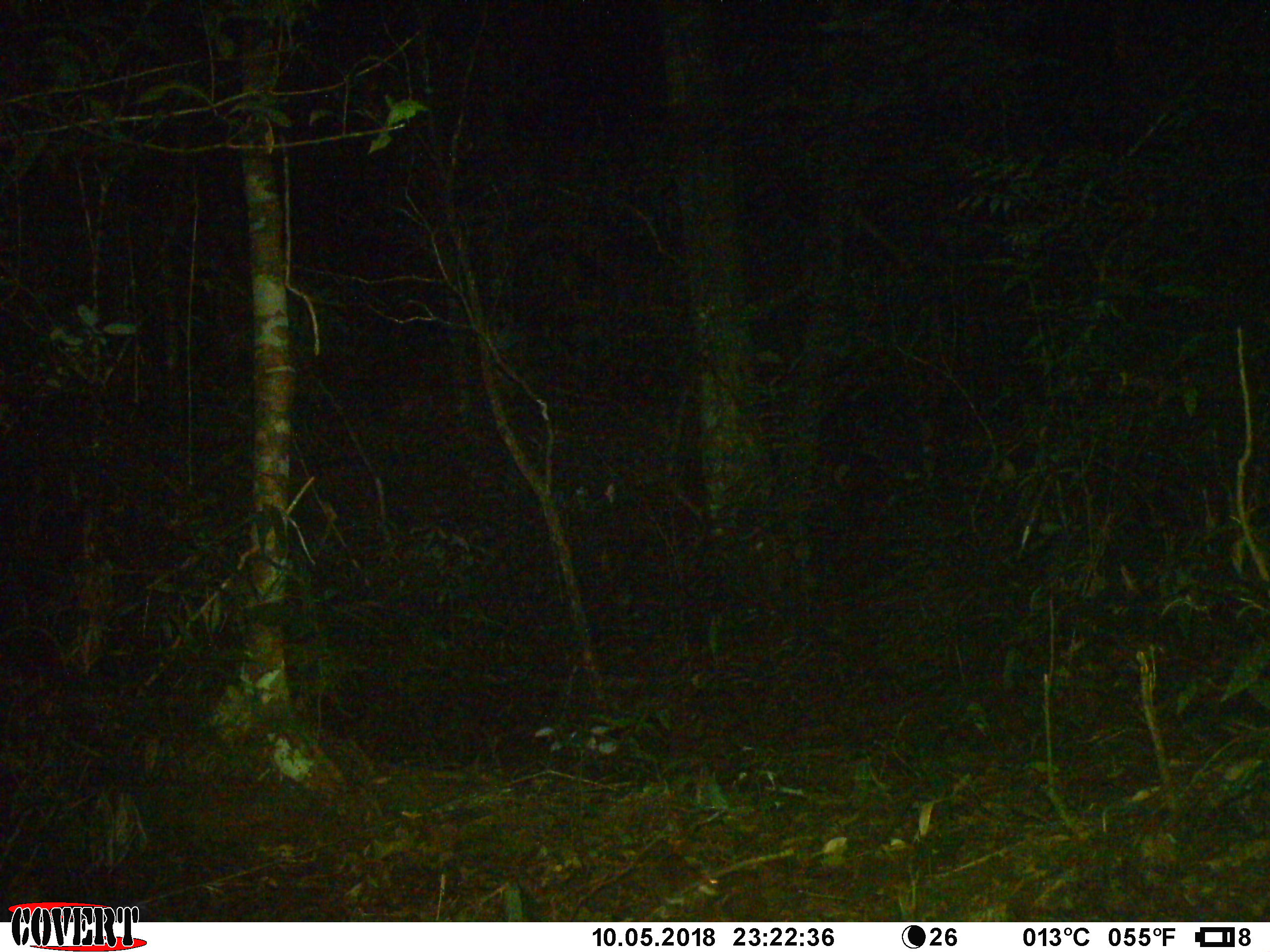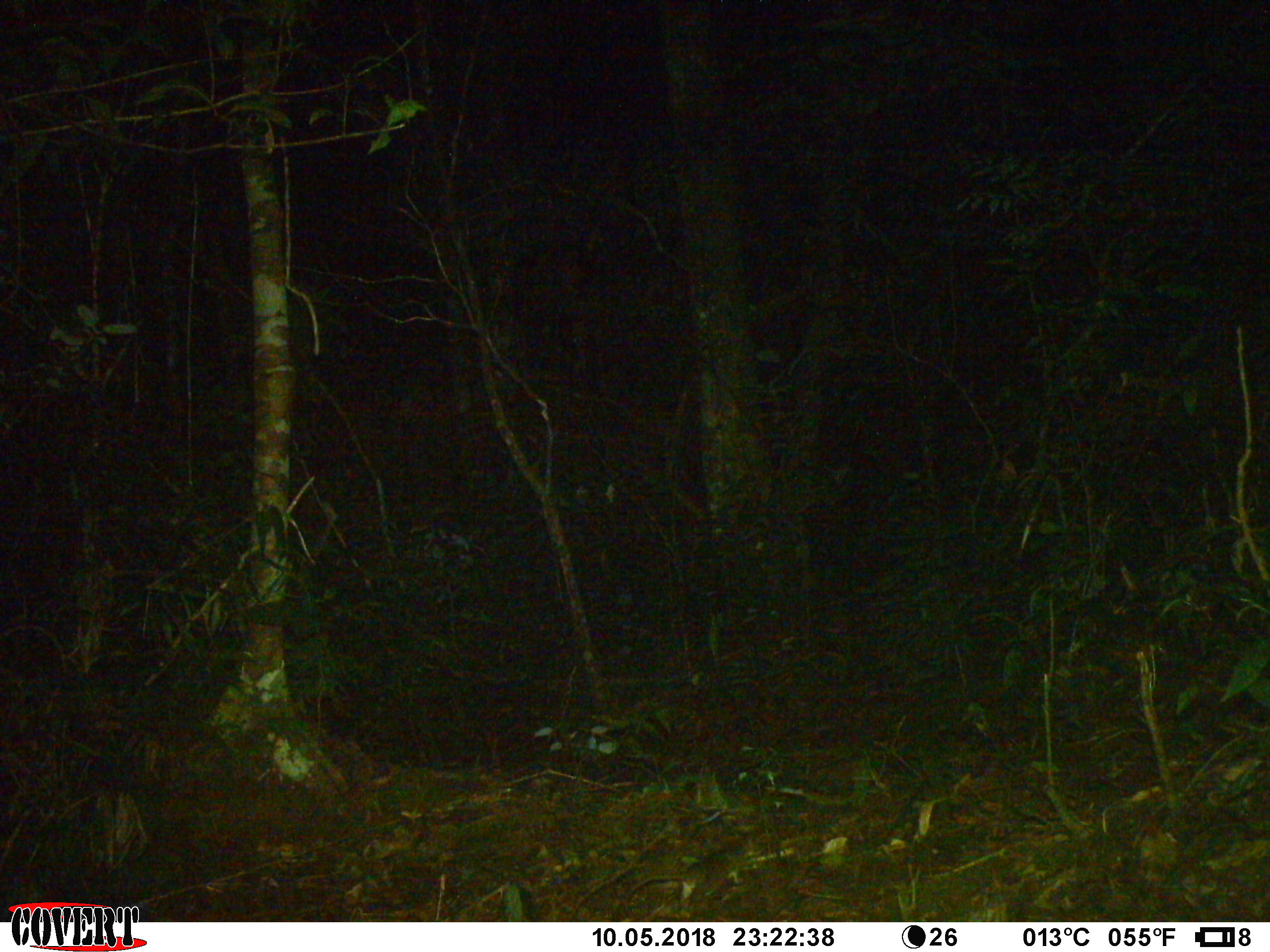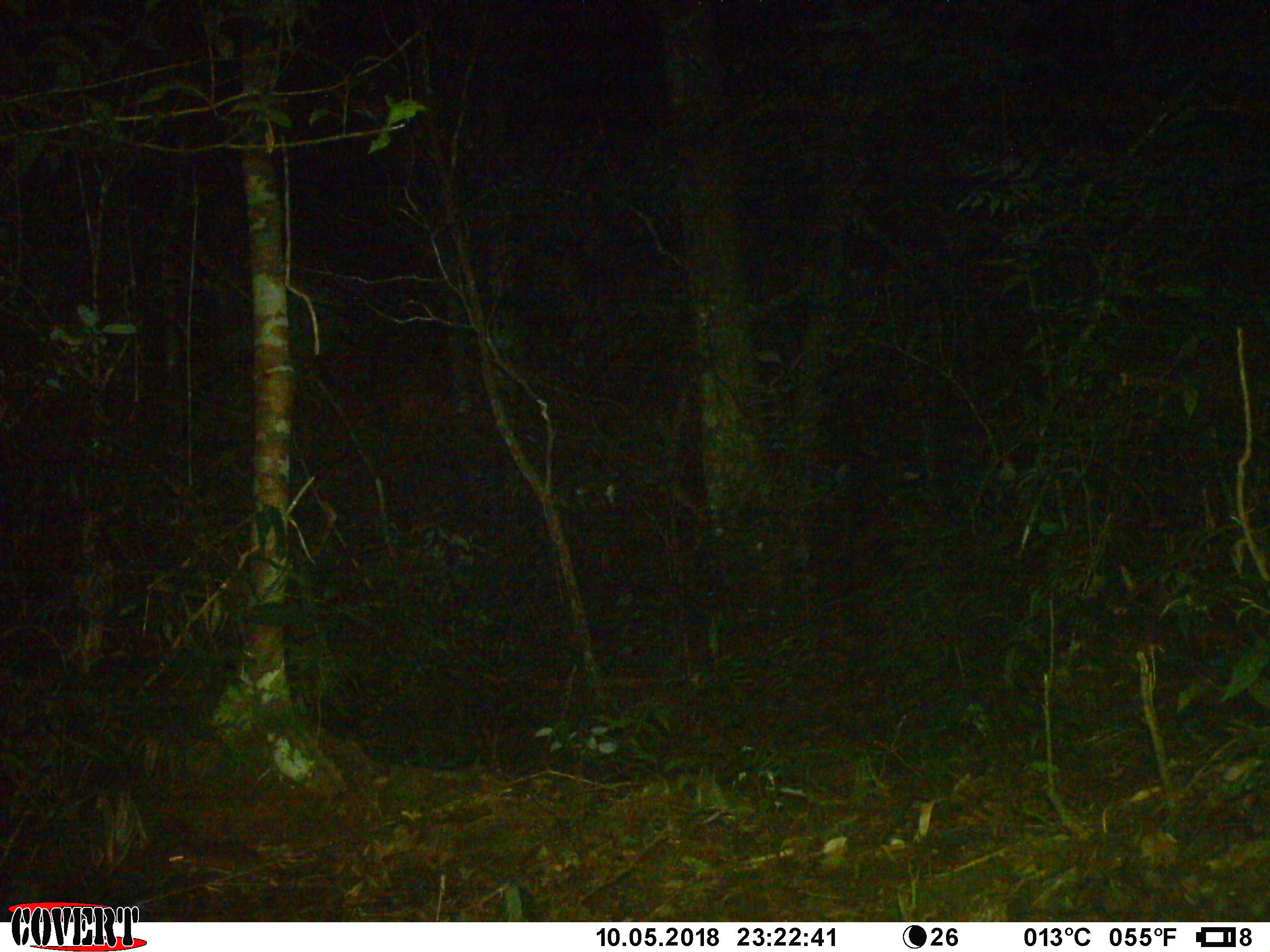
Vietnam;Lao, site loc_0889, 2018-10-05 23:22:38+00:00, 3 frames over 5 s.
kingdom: Animalia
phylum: Chordata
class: Mammalia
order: Rodentia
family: Muridae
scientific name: Muridae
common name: old-world mice and rats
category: unidentified murid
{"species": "unidentified murid (old-world mice and rats) (Muridae)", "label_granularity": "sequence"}